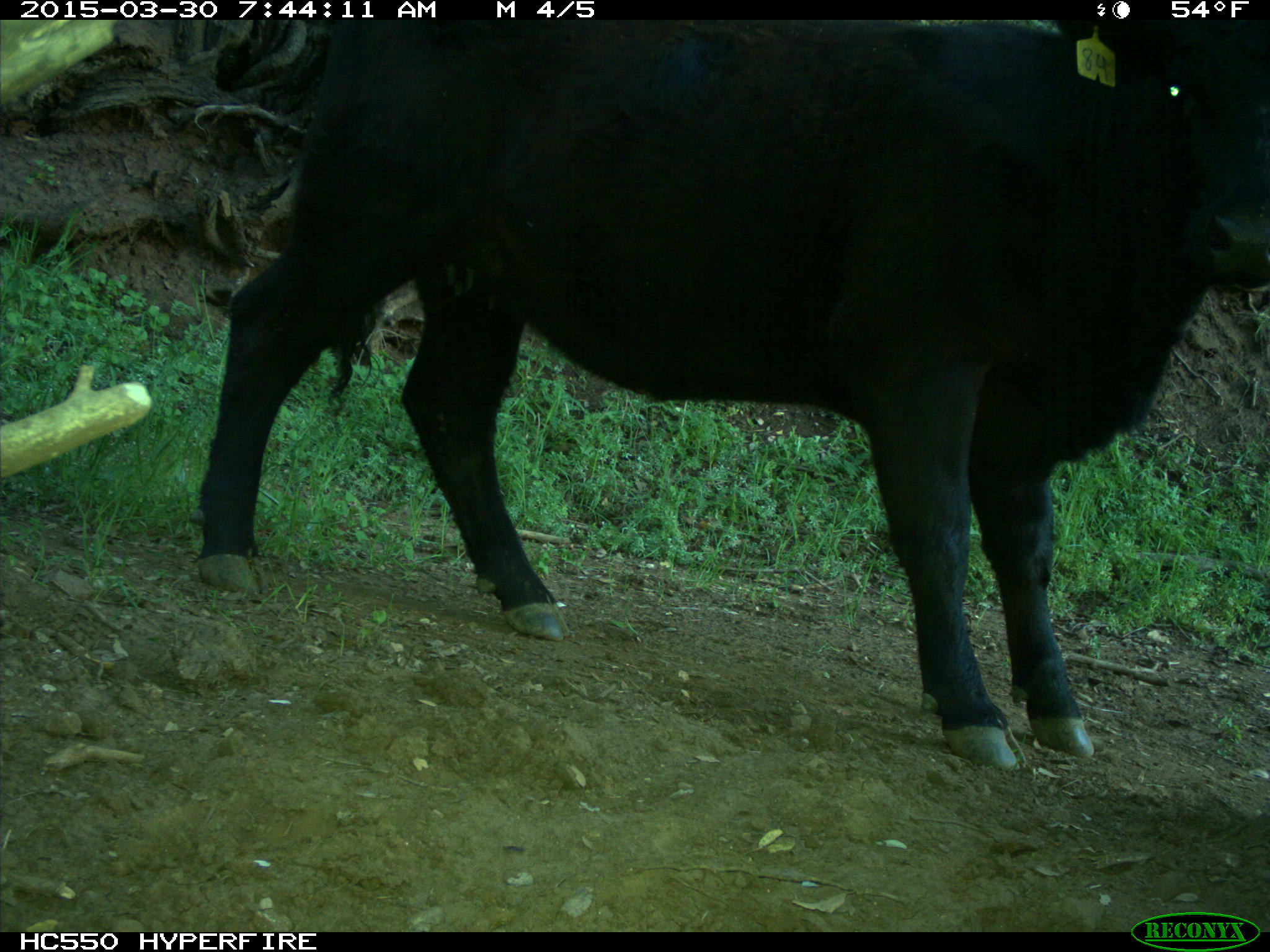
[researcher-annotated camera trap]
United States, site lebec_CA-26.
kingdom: Animalia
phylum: Chordata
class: Mammalia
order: Artiodactyla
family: Bovidae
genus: Bos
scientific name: Bos taurus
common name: domestic cow